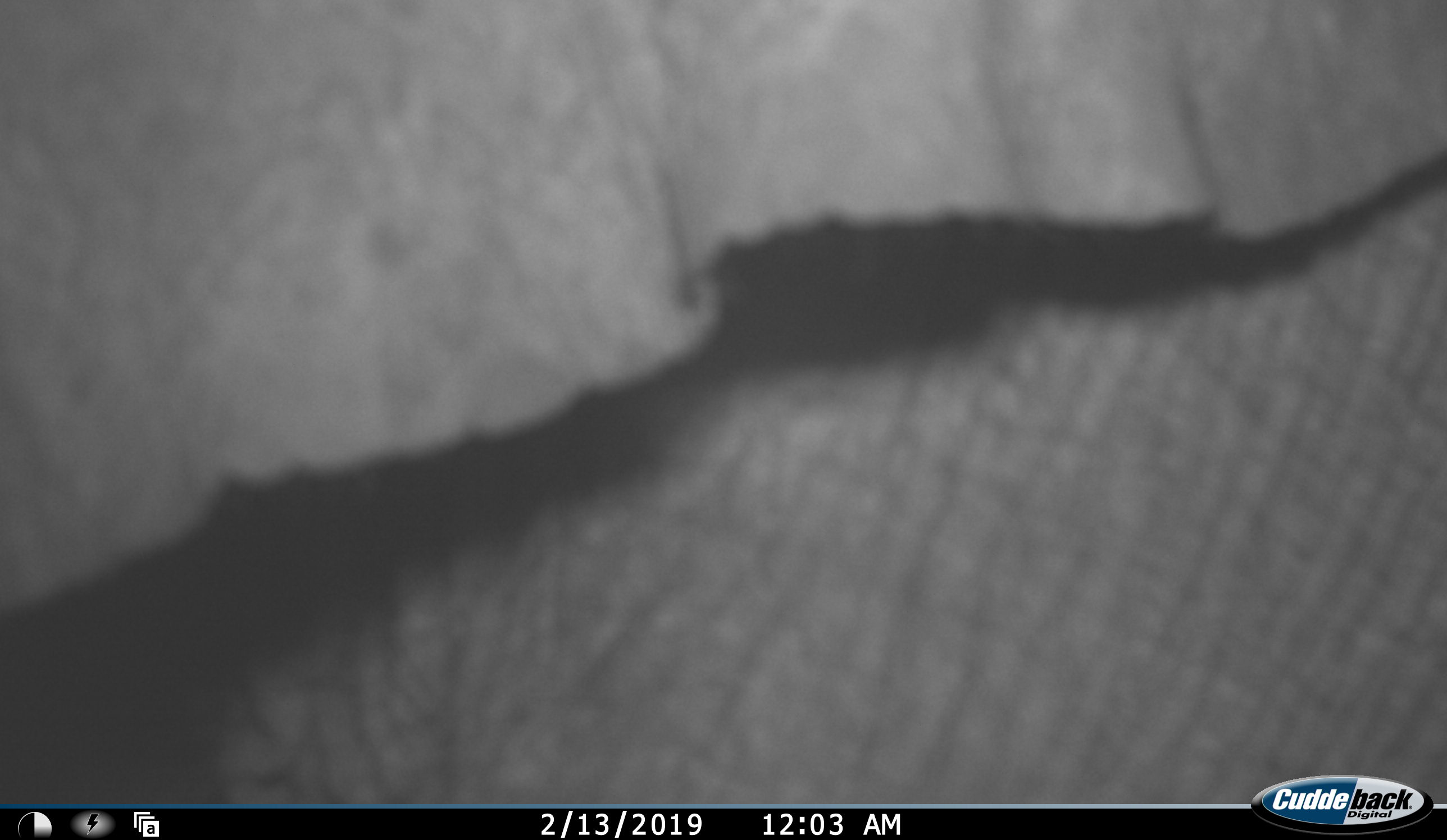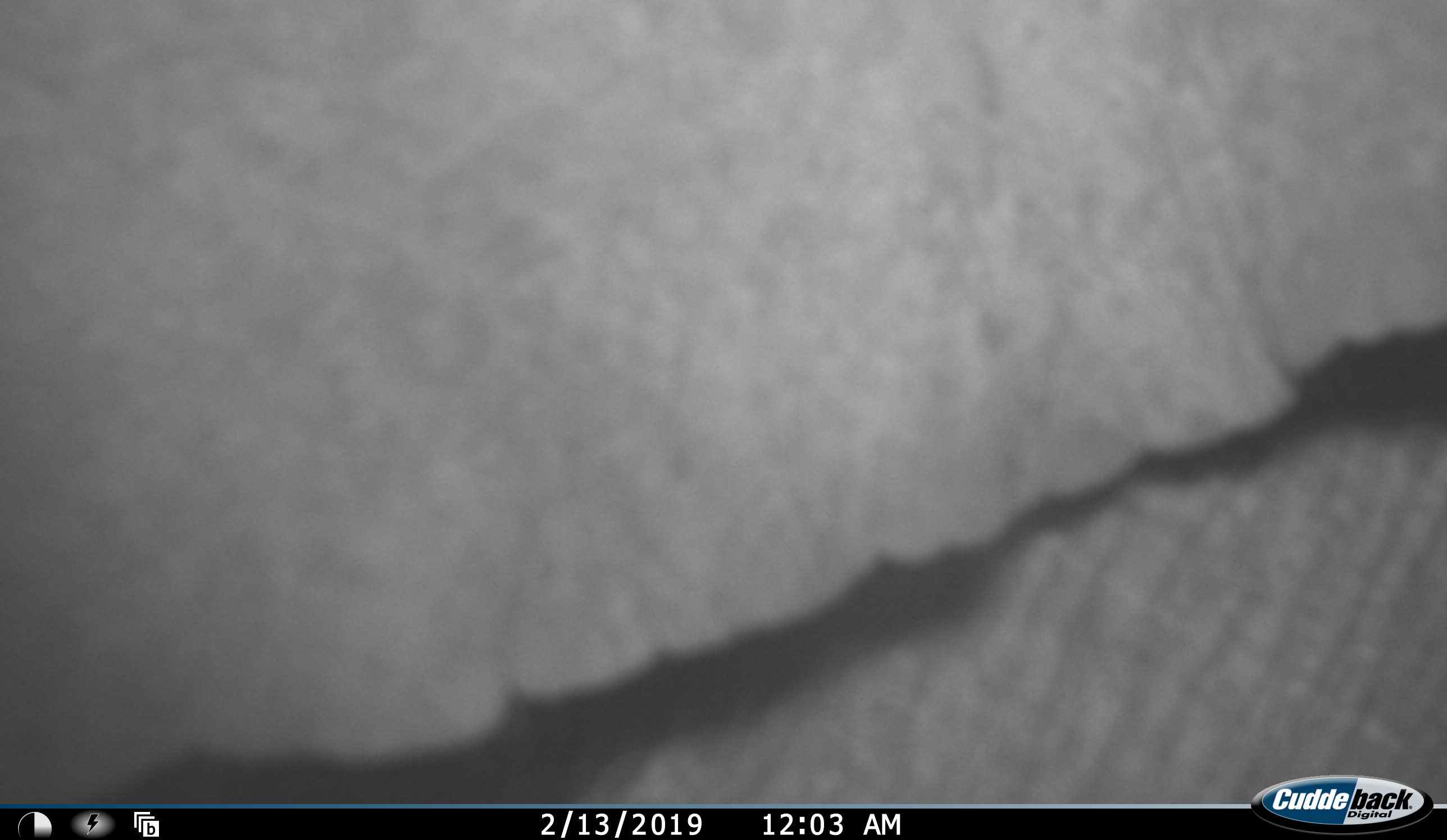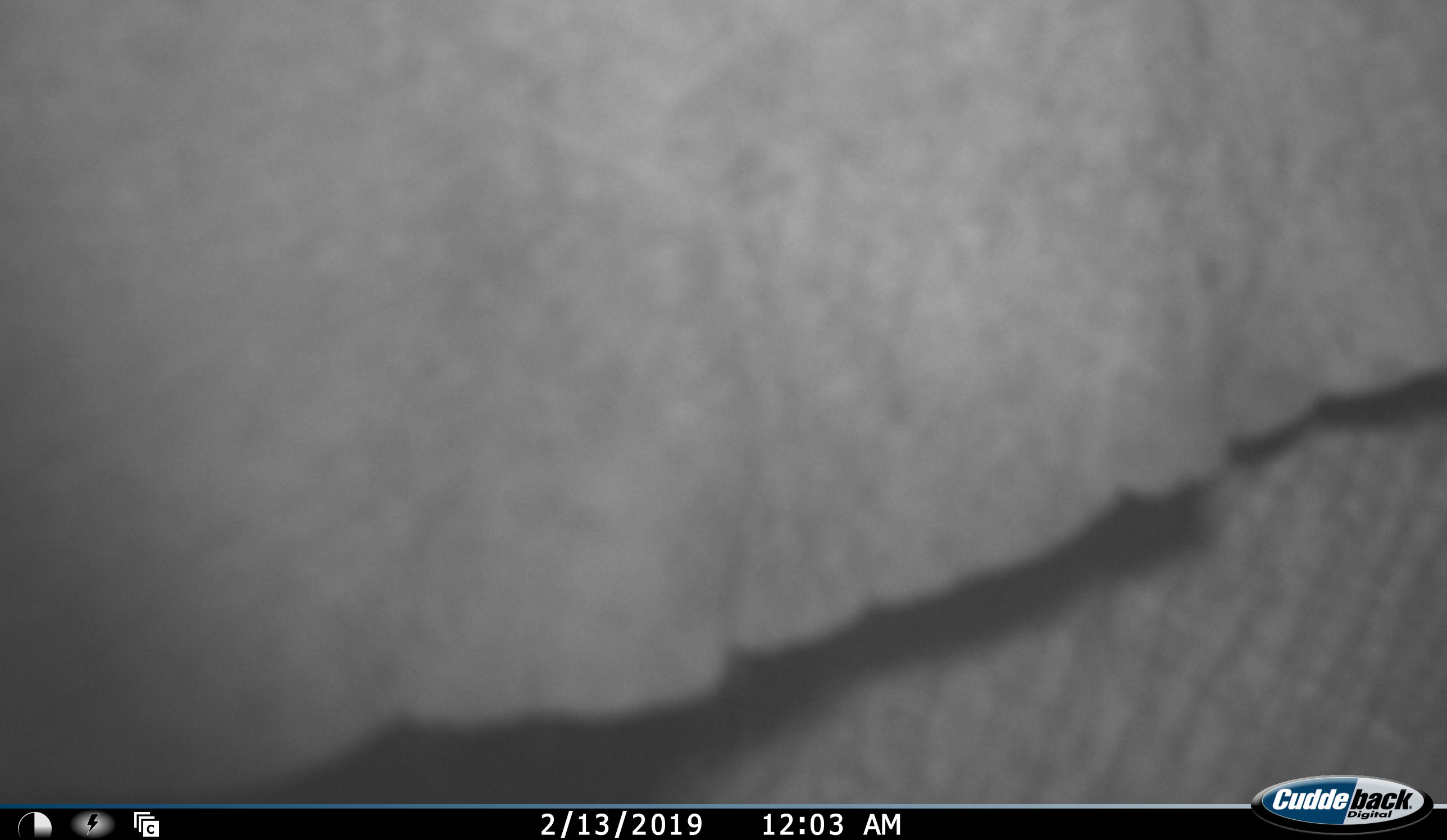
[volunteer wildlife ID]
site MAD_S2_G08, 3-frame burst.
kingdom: Animalia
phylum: Chordata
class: Mammalia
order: Proboscidea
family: Elephantidae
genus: Loxodonta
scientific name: Loxodonta africana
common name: african bush elephant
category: elephant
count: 1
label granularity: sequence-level